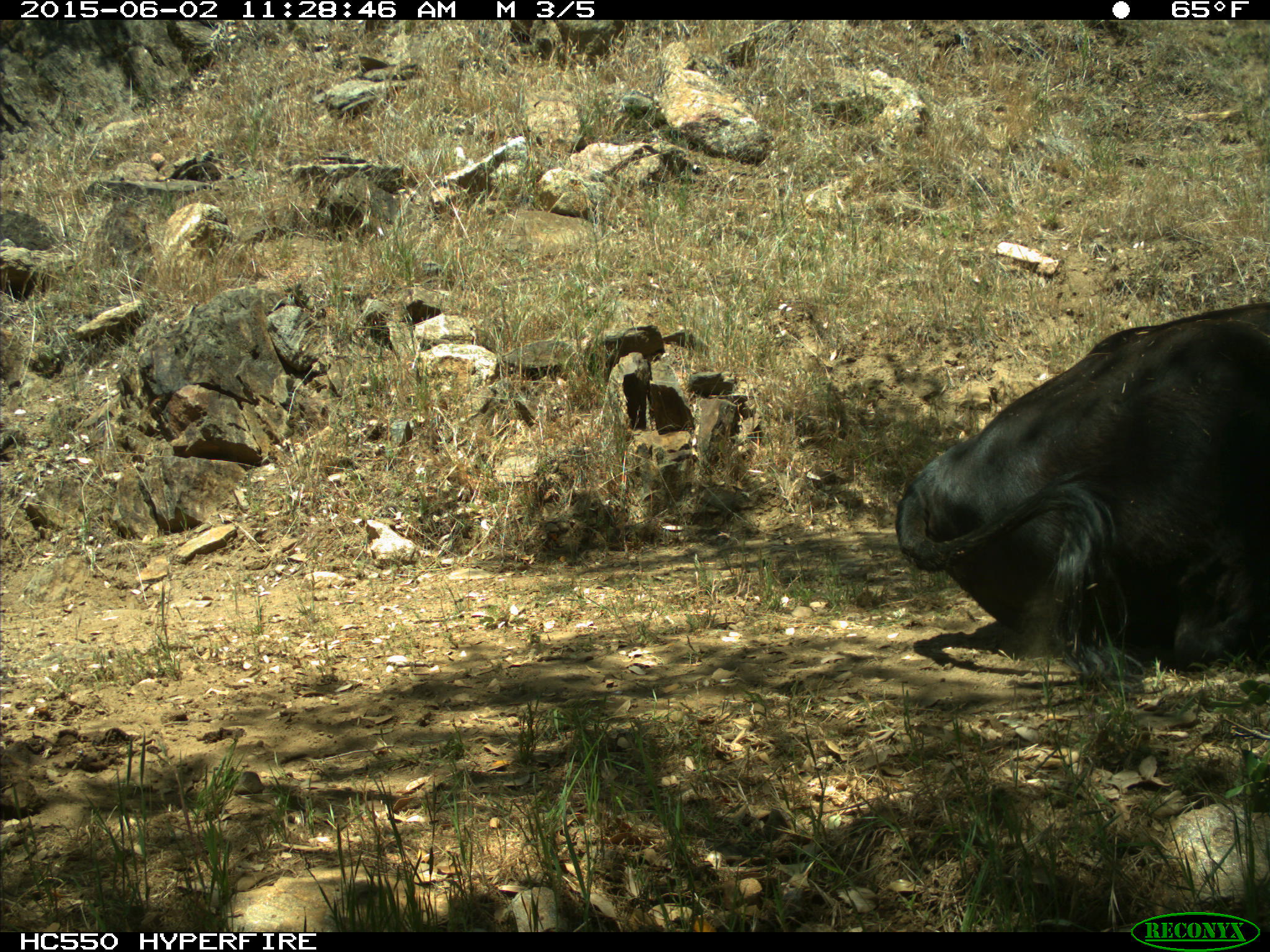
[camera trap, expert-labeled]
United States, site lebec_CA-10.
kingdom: Animalia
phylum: Chordata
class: Mammalia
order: Artiodactyla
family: Bovidae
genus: Bos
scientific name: Bos taurus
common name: domestic cow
Bos taurus (domestic cow).